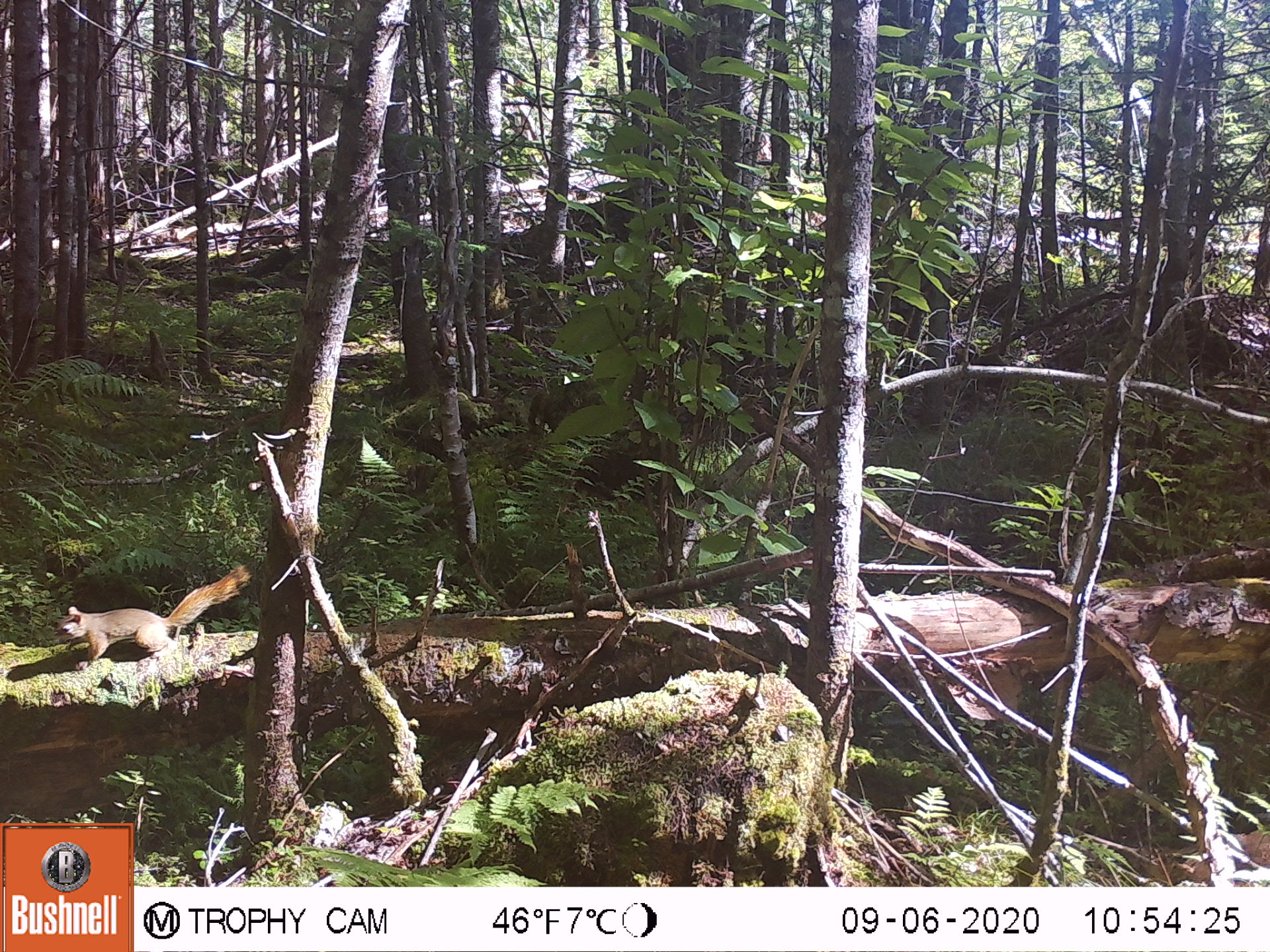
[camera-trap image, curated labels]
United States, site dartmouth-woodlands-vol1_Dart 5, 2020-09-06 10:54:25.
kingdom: Animalia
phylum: Chordata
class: Mammalia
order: Rodentia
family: Sciuridae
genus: Sciurus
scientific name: Sciurus carolinensis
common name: gray squirrel